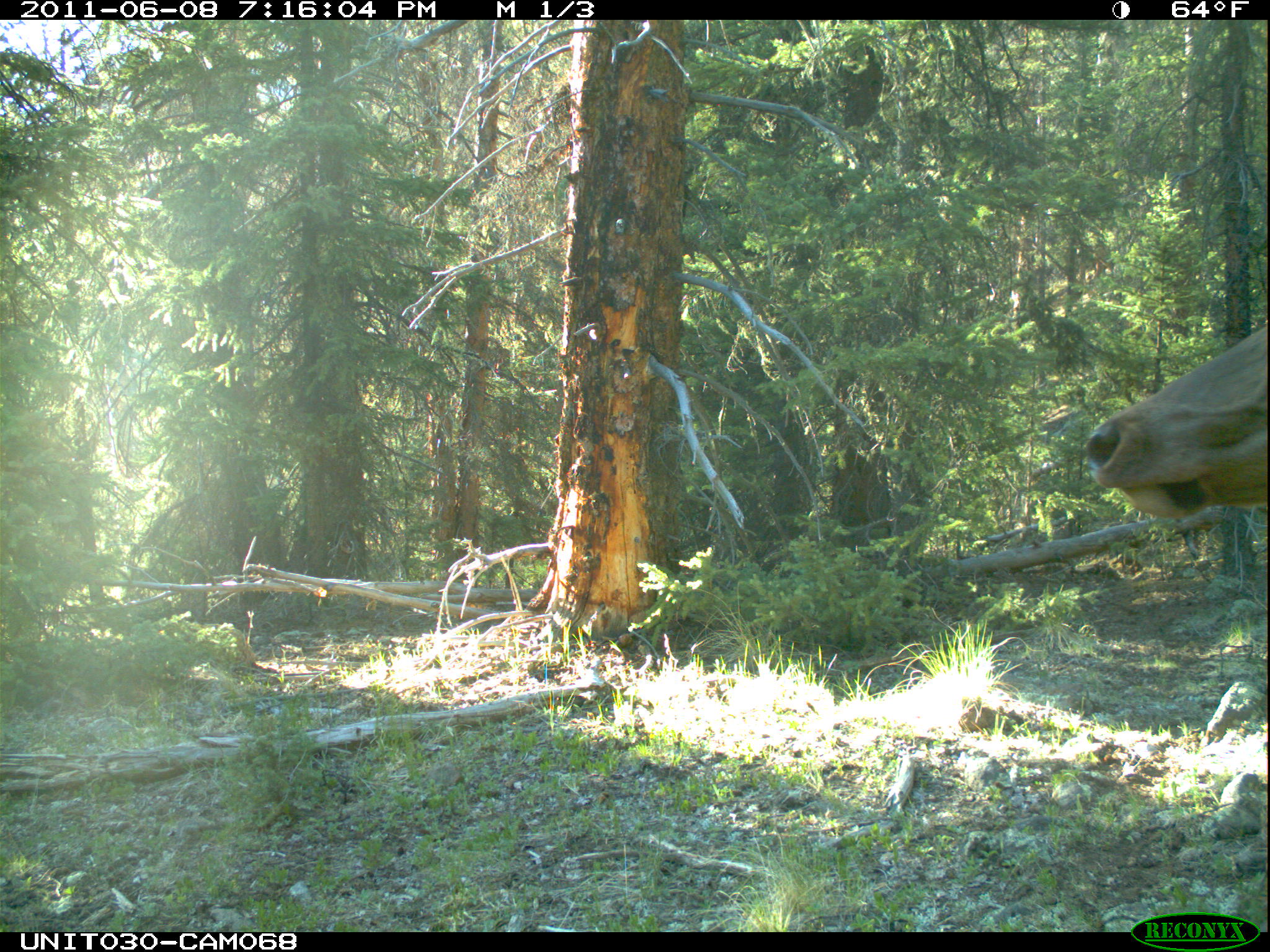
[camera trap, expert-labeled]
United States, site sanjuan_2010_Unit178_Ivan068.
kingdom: Animalia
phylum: Chordata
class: Mammalia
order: Artiodactyla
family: Cervidae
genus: Cervus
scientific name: Cervus elaphus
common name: red deer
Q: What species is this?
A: Cervus elaphus (red deer).